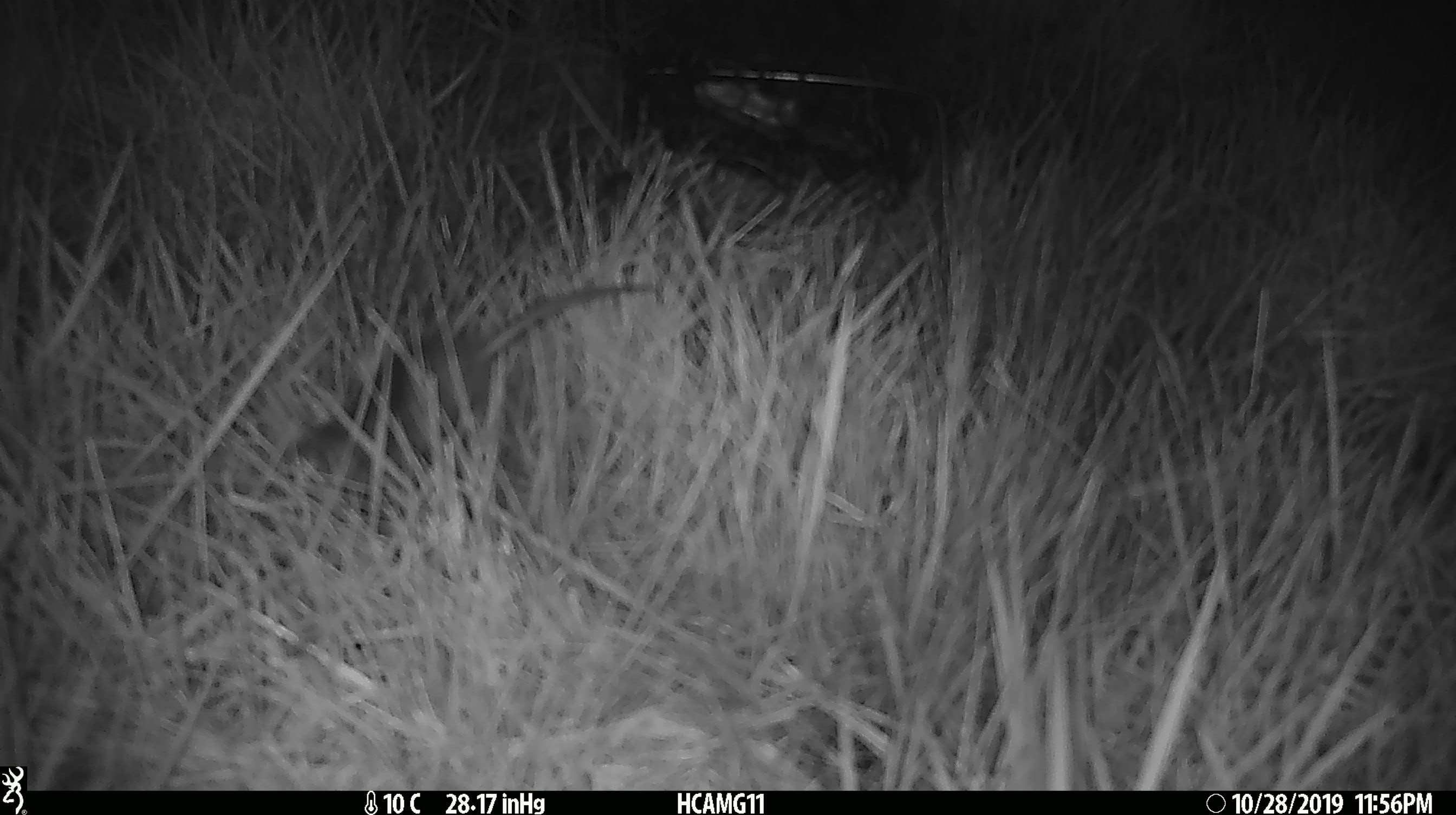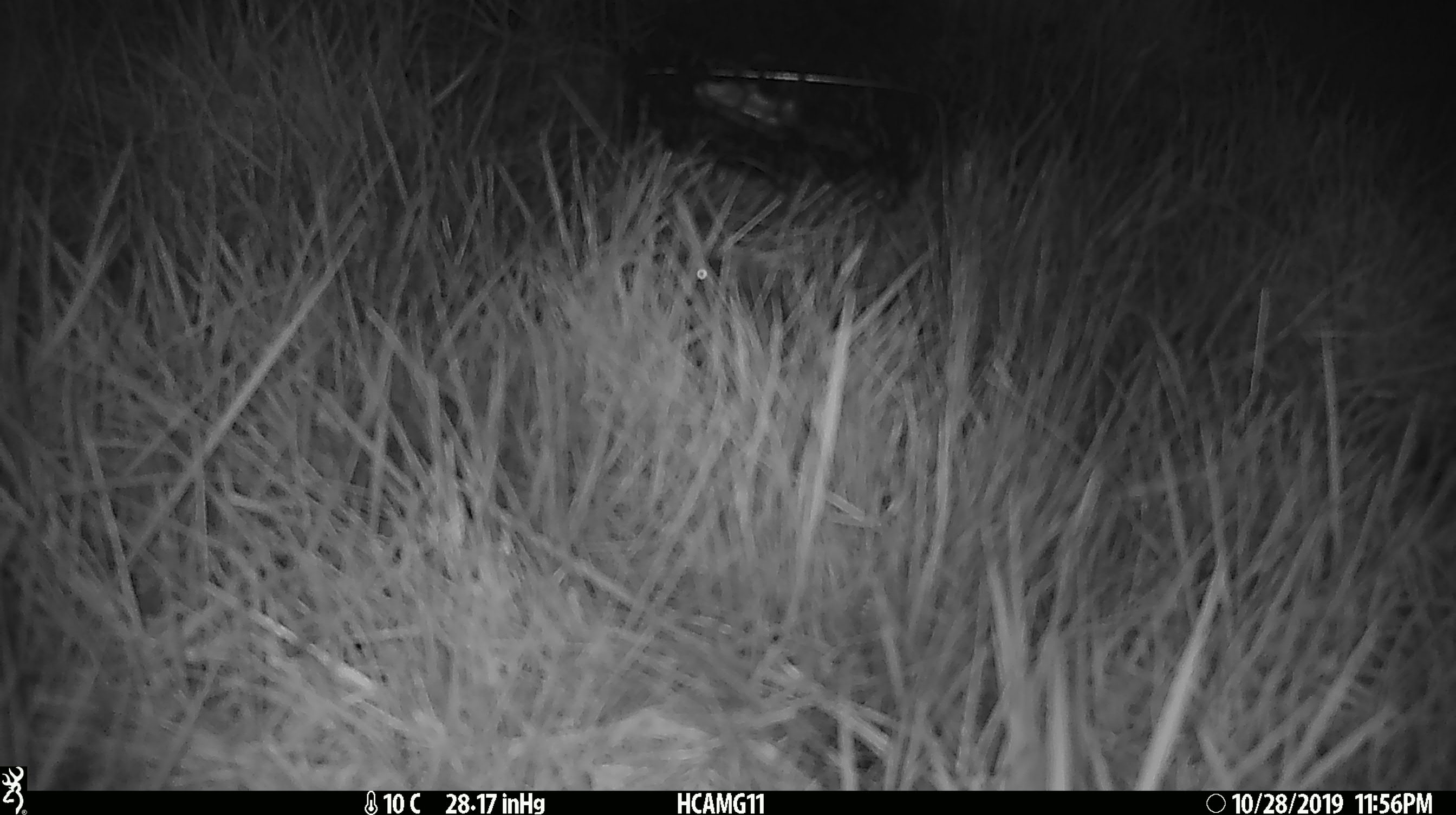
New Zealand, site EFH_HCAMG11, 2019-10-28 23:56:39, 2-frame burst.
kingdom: Animalia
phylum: Chordata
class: Mammalia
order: Rodentia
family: Muridae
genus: Mus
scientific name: Mus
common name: mouse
Mouse (Mus).